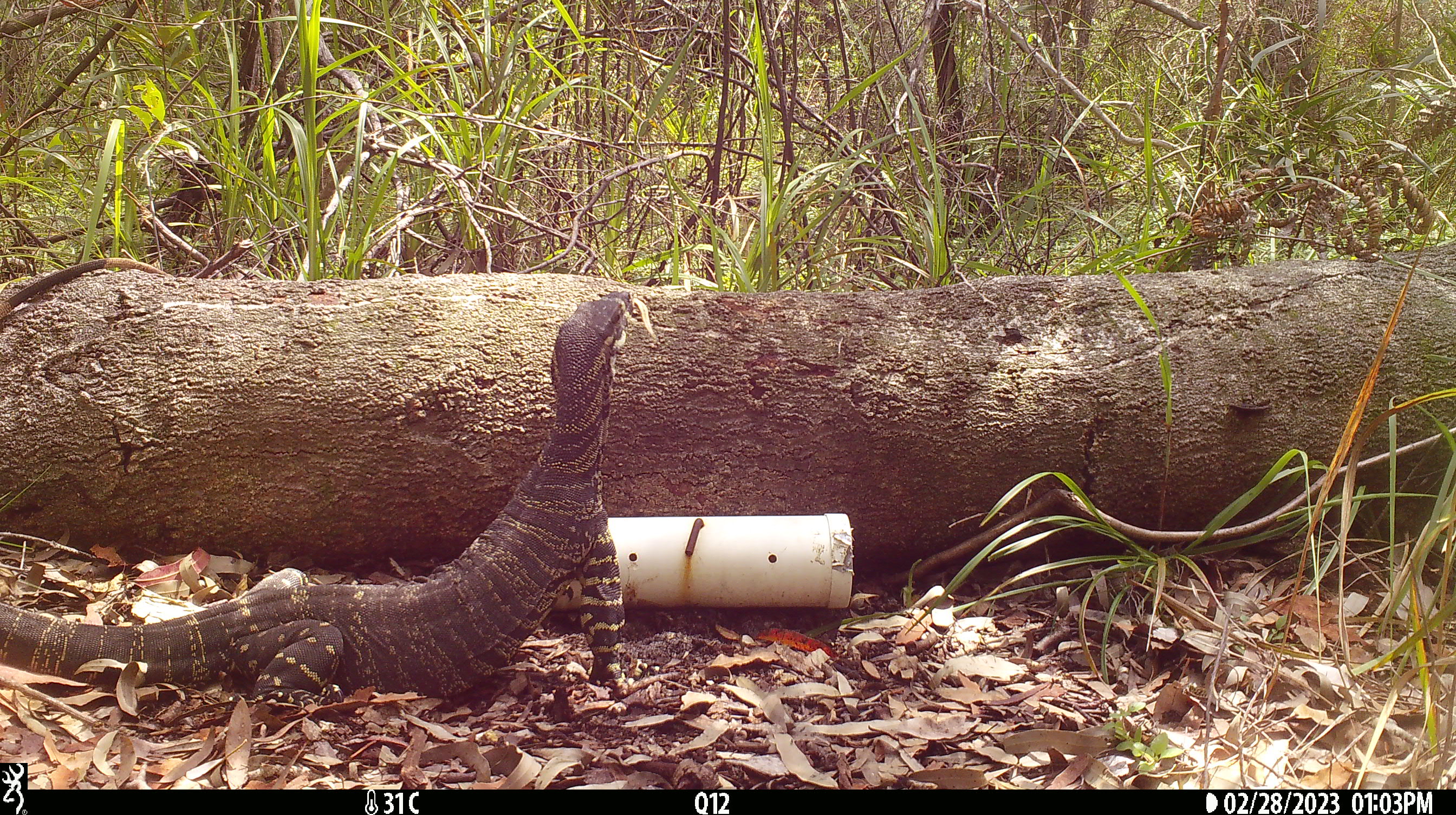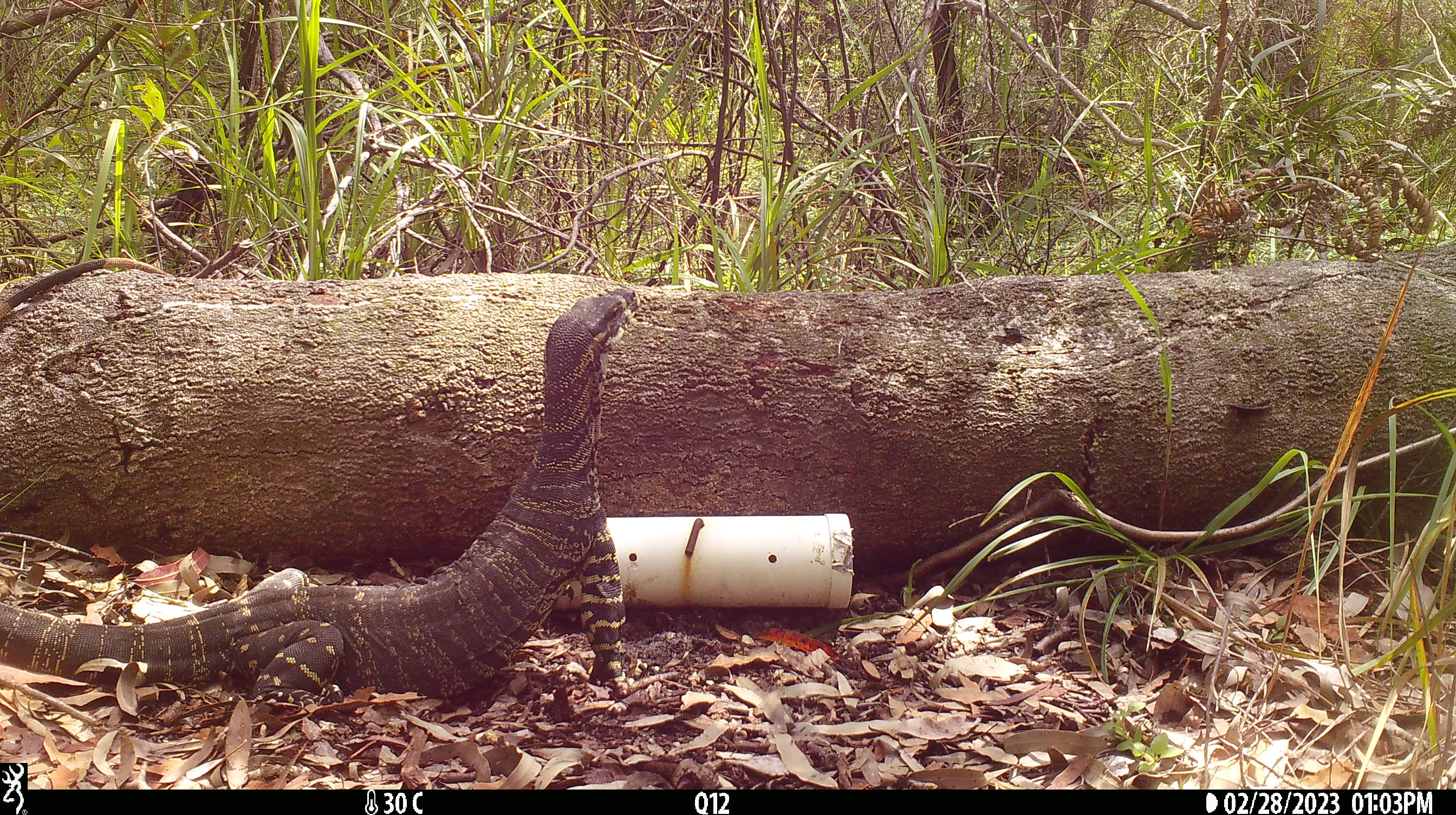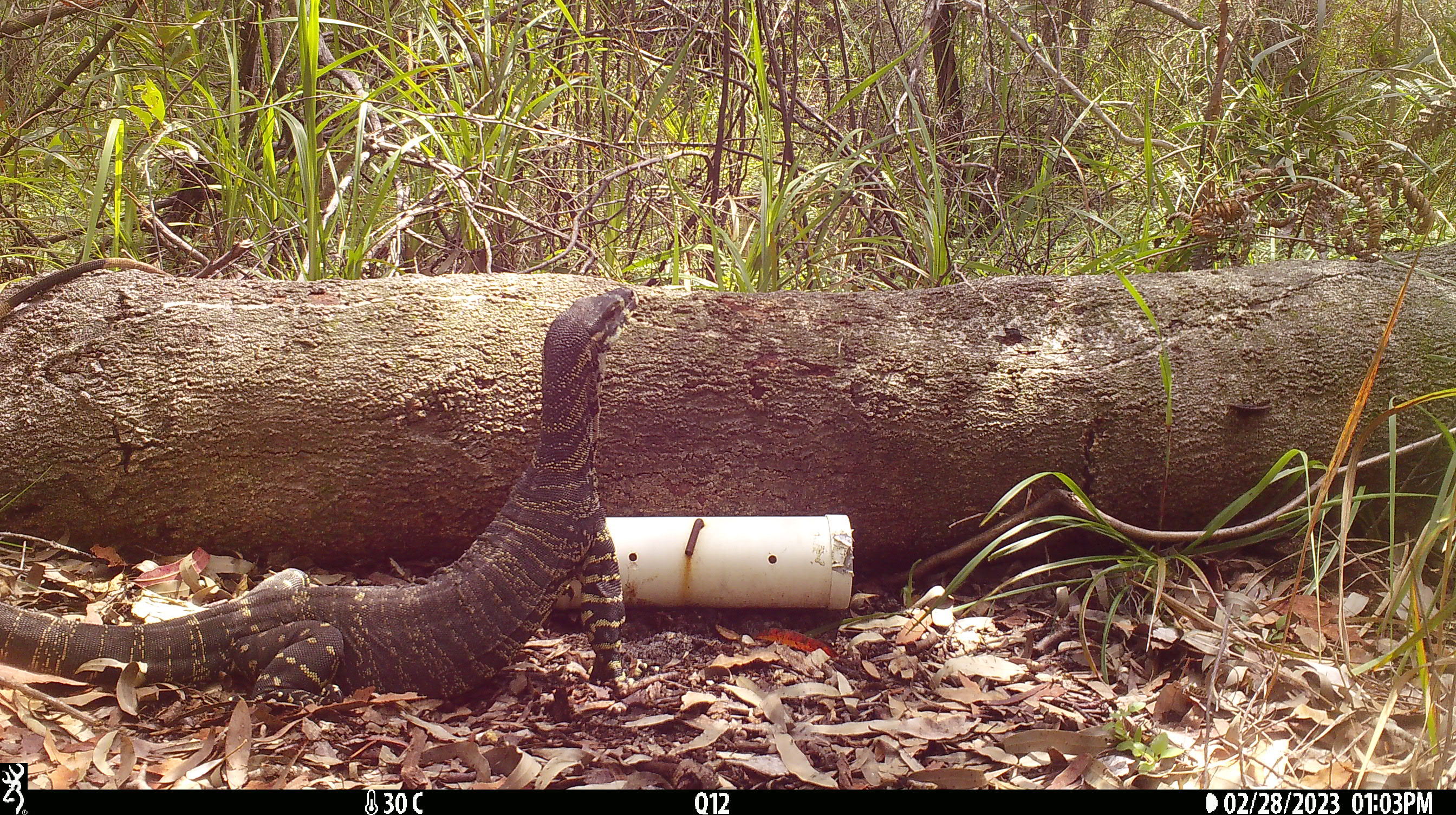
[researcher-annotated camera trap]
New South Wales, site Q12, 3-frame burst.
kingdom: Animalia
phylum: Chordata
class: Reptilia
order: Squamata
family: Varanidae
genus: Varanus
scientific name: Varanus varius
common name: lace monitor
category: goanna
Goanna (lace monitor) (Varanus varius).